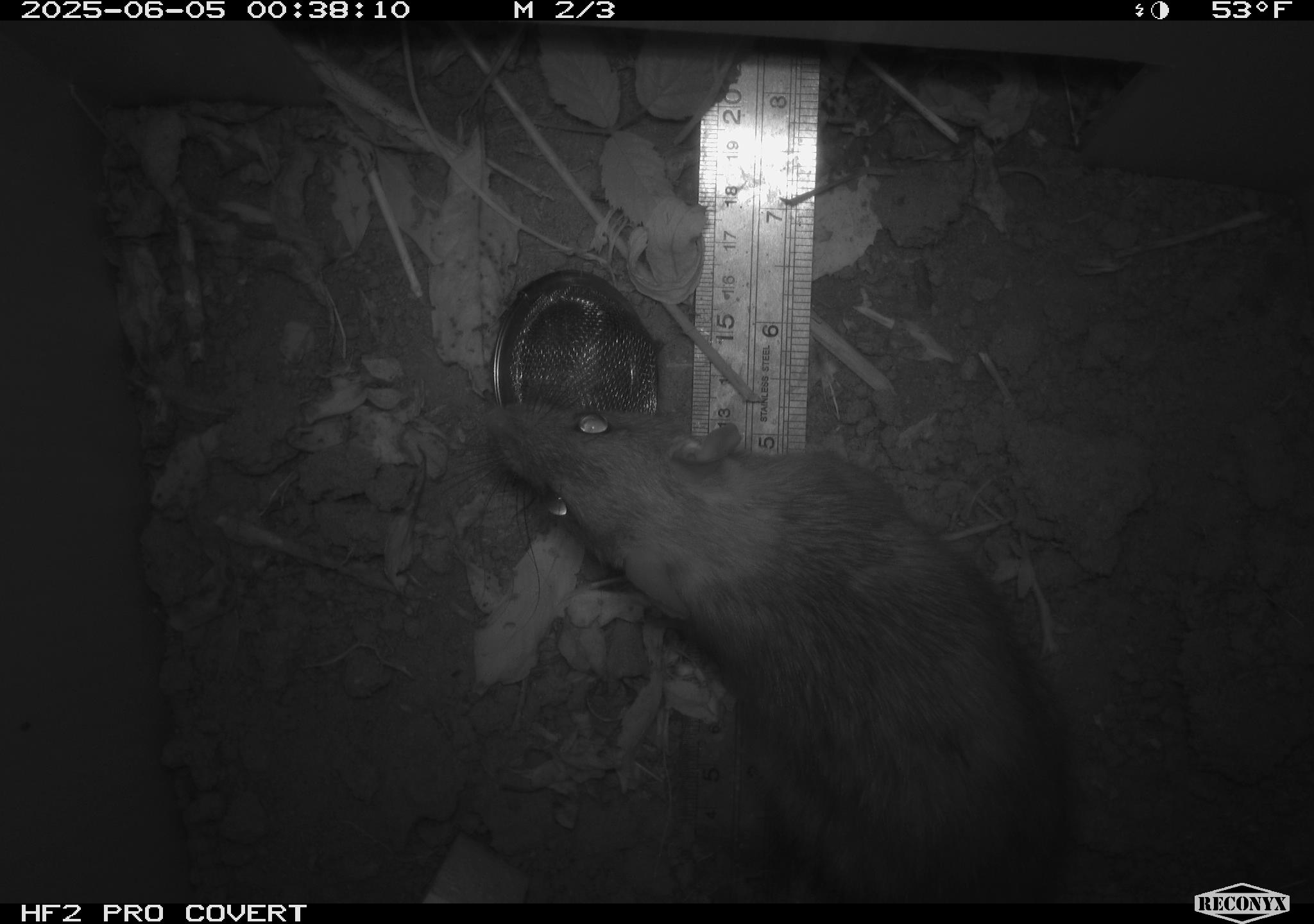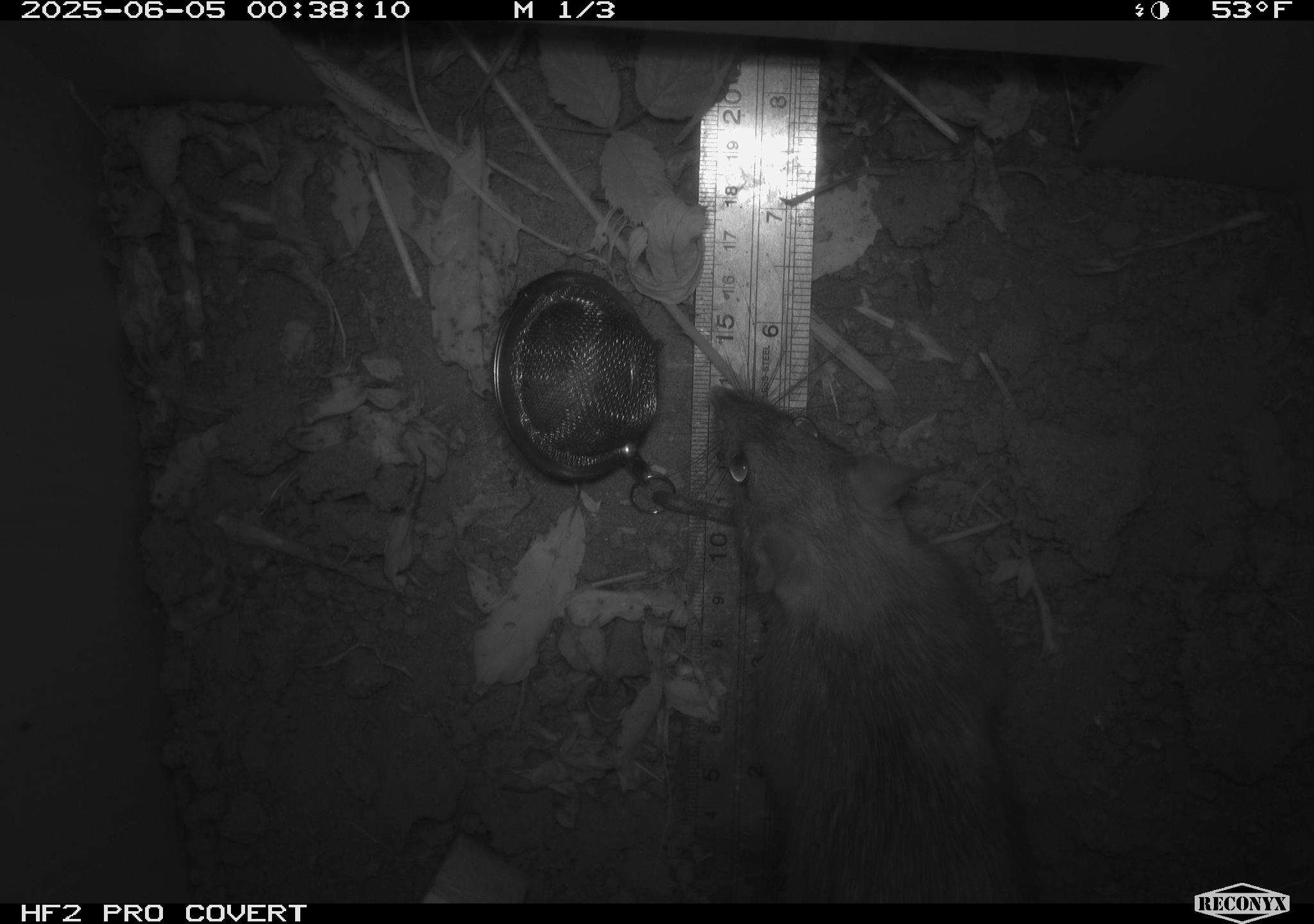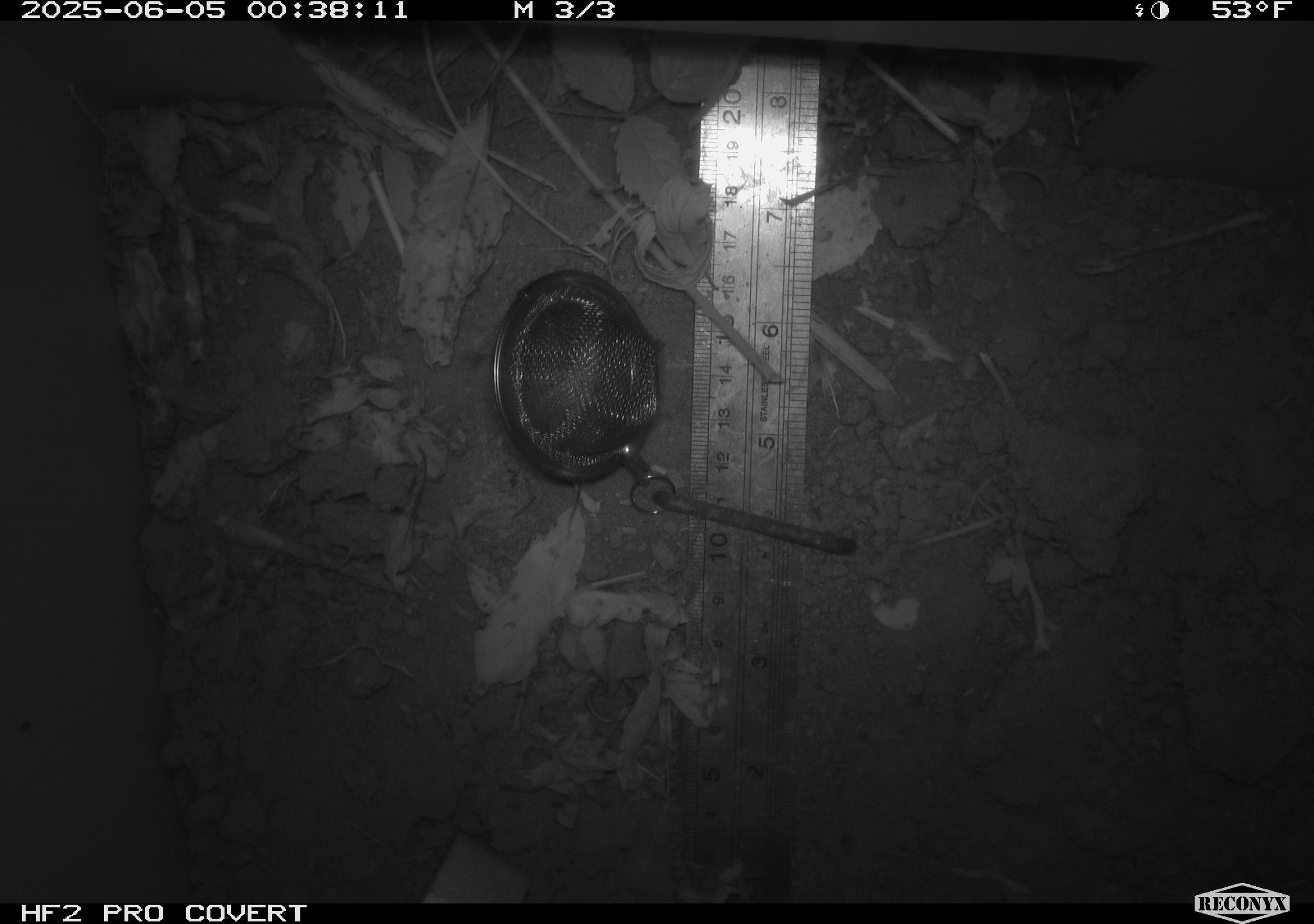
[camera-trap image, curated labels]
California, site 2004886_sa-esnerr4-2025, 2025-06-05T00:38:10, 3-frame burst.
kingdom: Animalia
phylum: Chordata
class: Mammalia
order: Rodentia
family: Muridae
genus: Rattus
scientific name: Rattus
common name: rat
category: rattus species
Rattus species (rat) (Rattus).